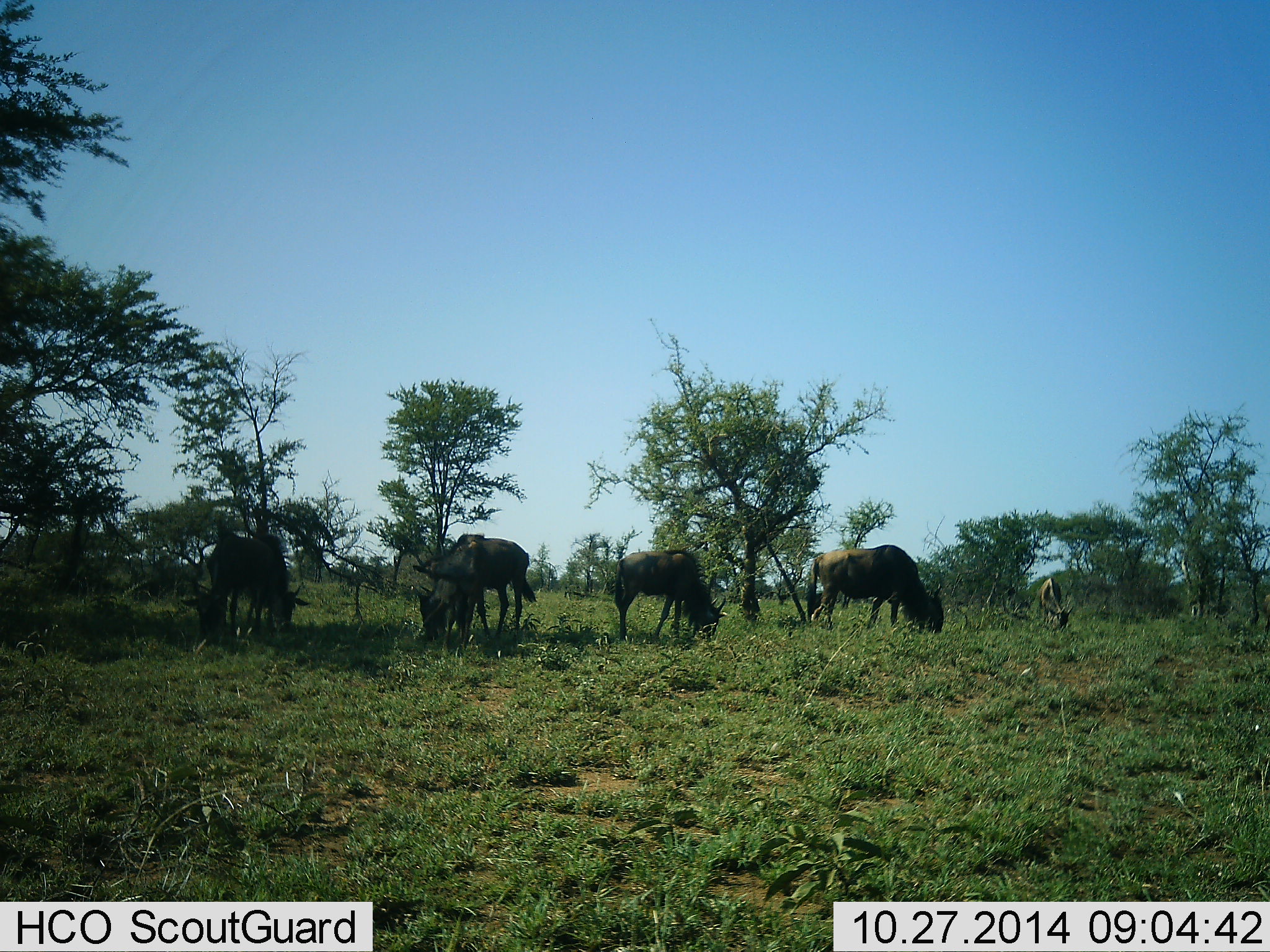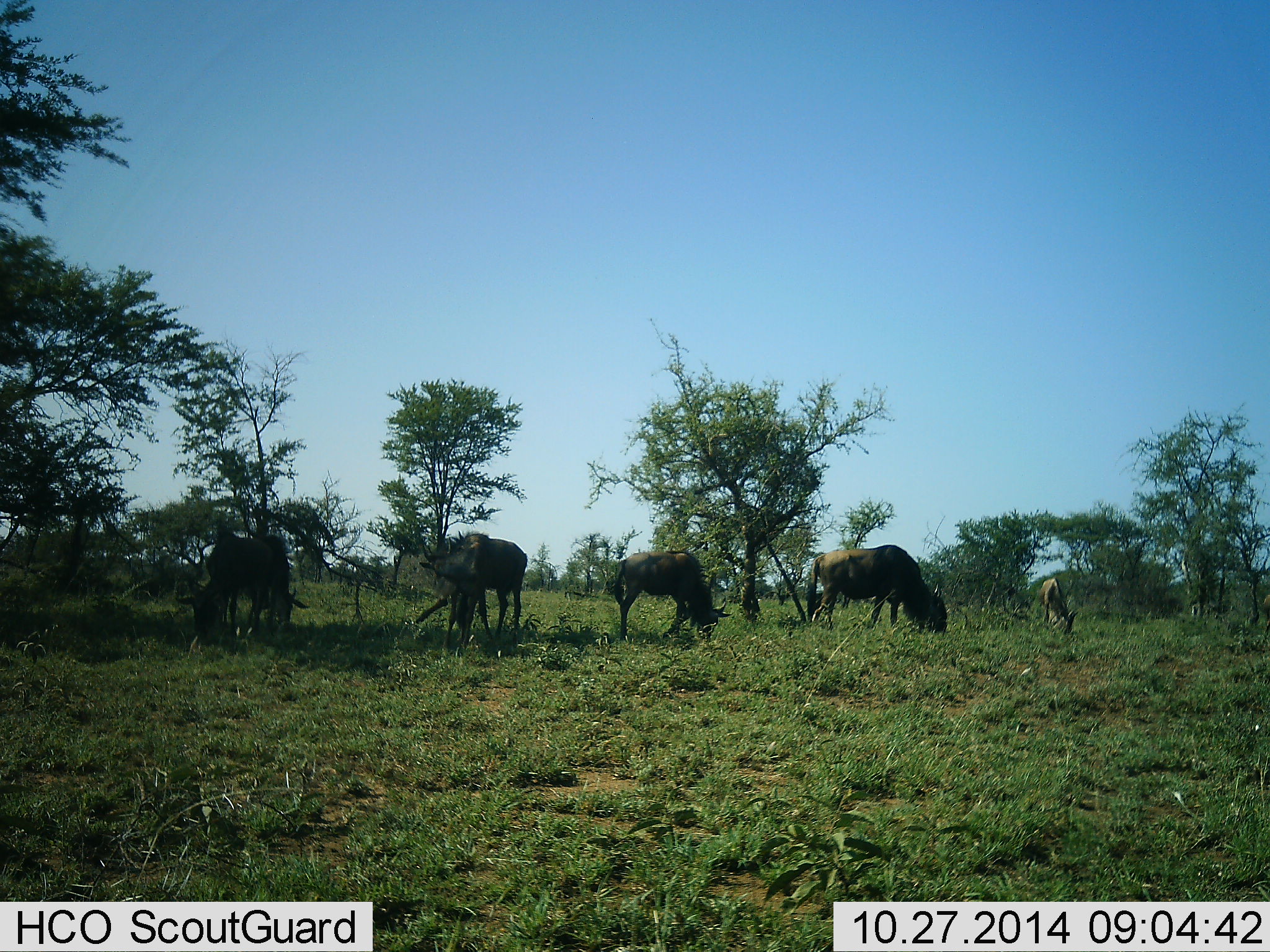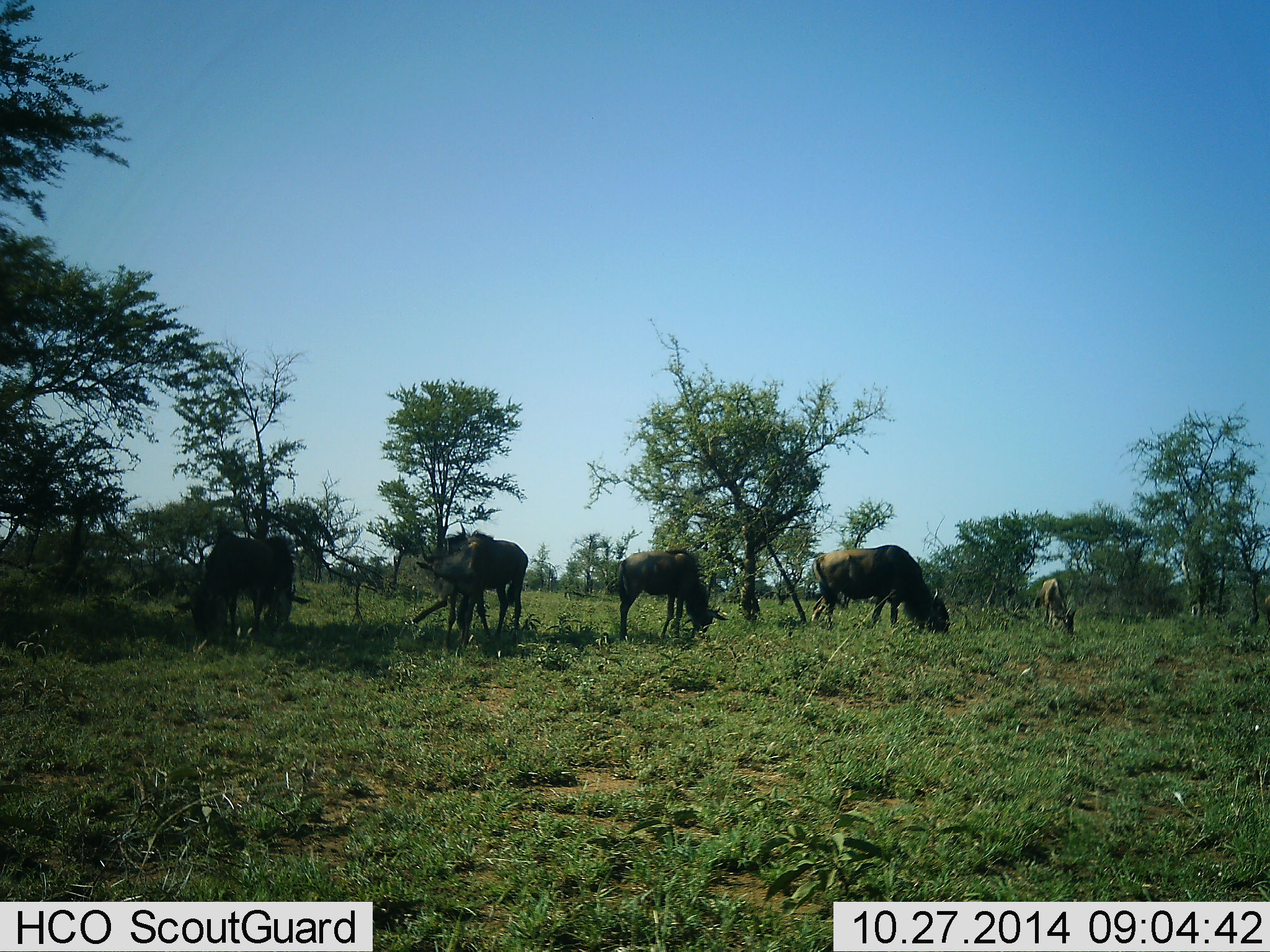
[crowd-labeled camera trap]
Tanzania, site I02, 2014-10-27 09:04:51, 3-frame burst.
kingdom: Animalia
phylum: Chordata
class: Mammalia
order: Artiodactyla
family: Bovidae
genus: Connochaetes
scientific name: Connochaetes taurinus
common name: blue wildebeest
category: wildebeest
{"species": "wildebeest (blue wildebeest) (Connochaetes taurinus)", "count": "6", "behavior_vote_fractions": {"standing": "36%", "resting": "0%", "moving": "9%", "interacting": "9%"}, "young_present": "27%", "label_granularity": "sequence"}